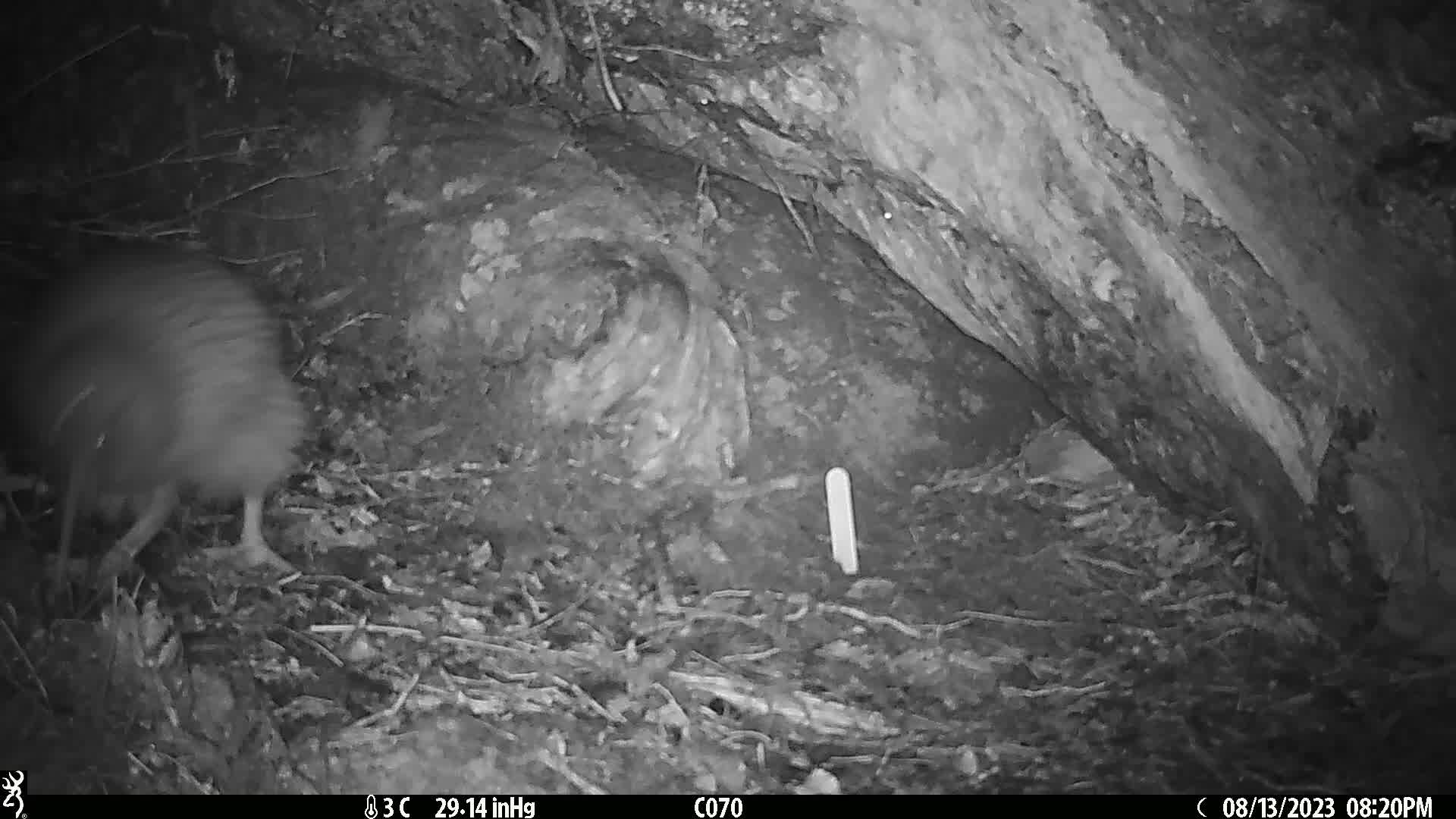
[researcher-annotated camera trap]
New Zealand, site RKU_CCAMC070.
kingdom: Animalia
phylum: Chordata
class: Aves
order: Apterygiformes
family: Apterygidae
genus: Apteryx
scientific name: Apteryx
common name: kiwi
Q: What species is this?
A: Kiwi (Apteryx).